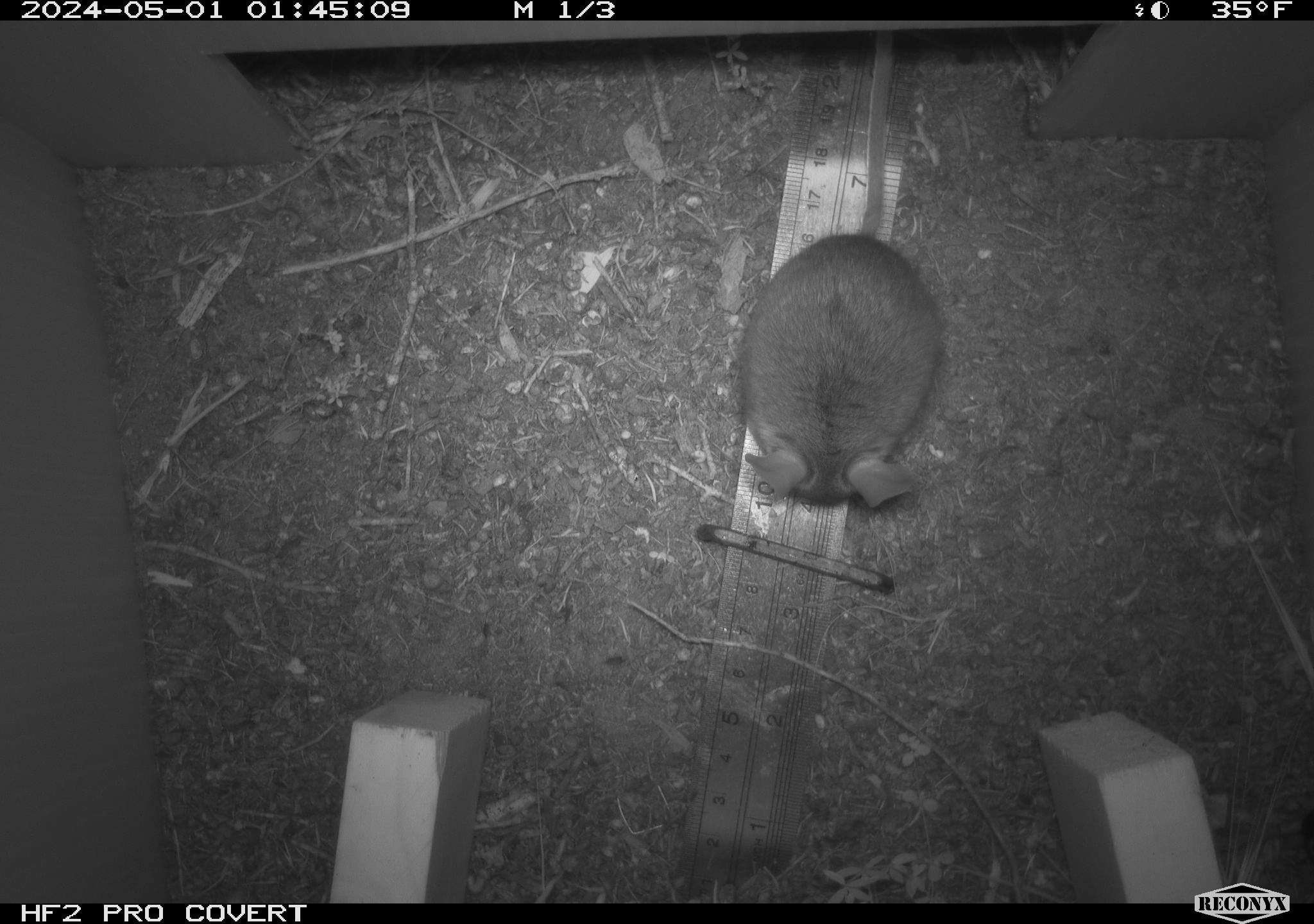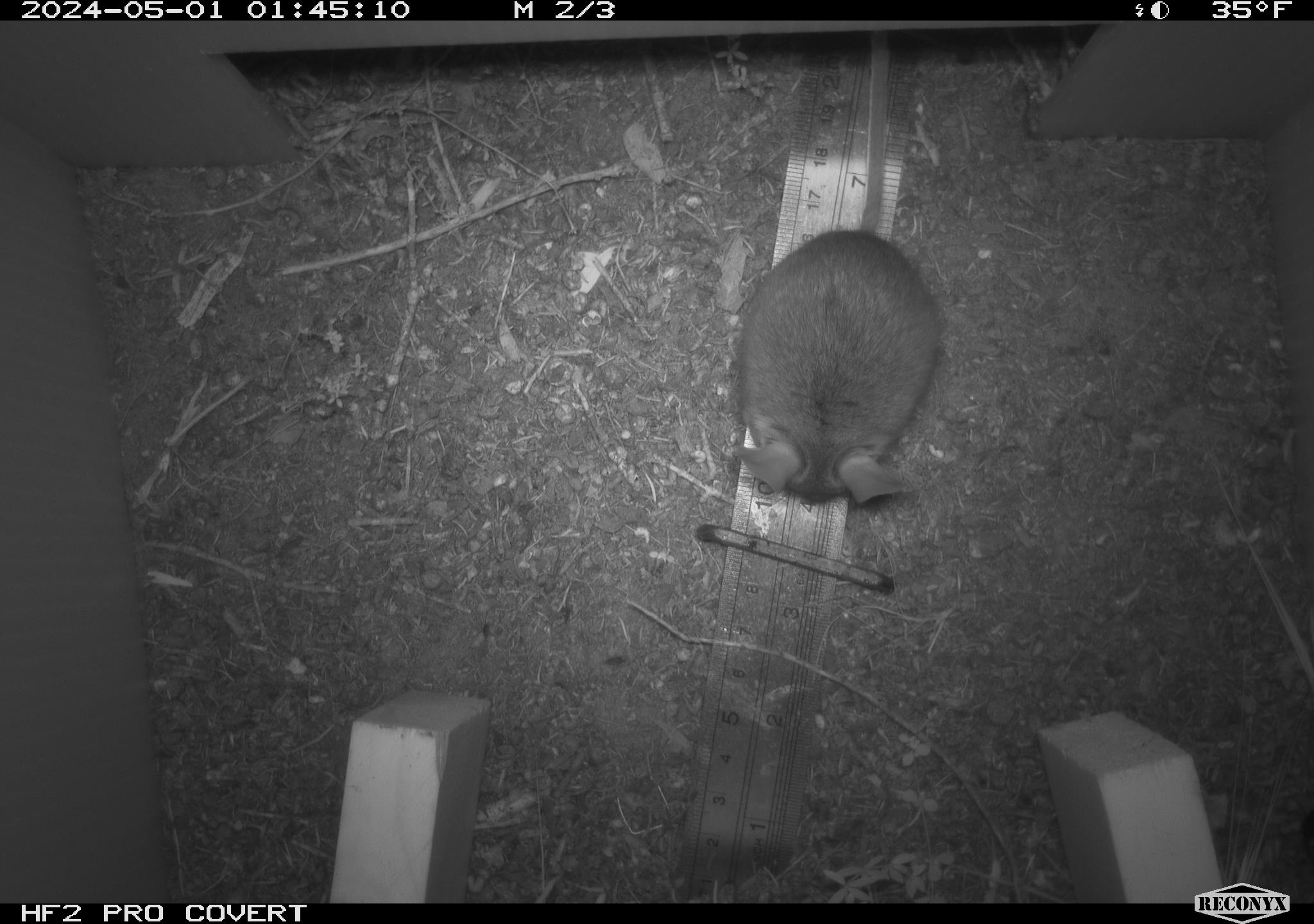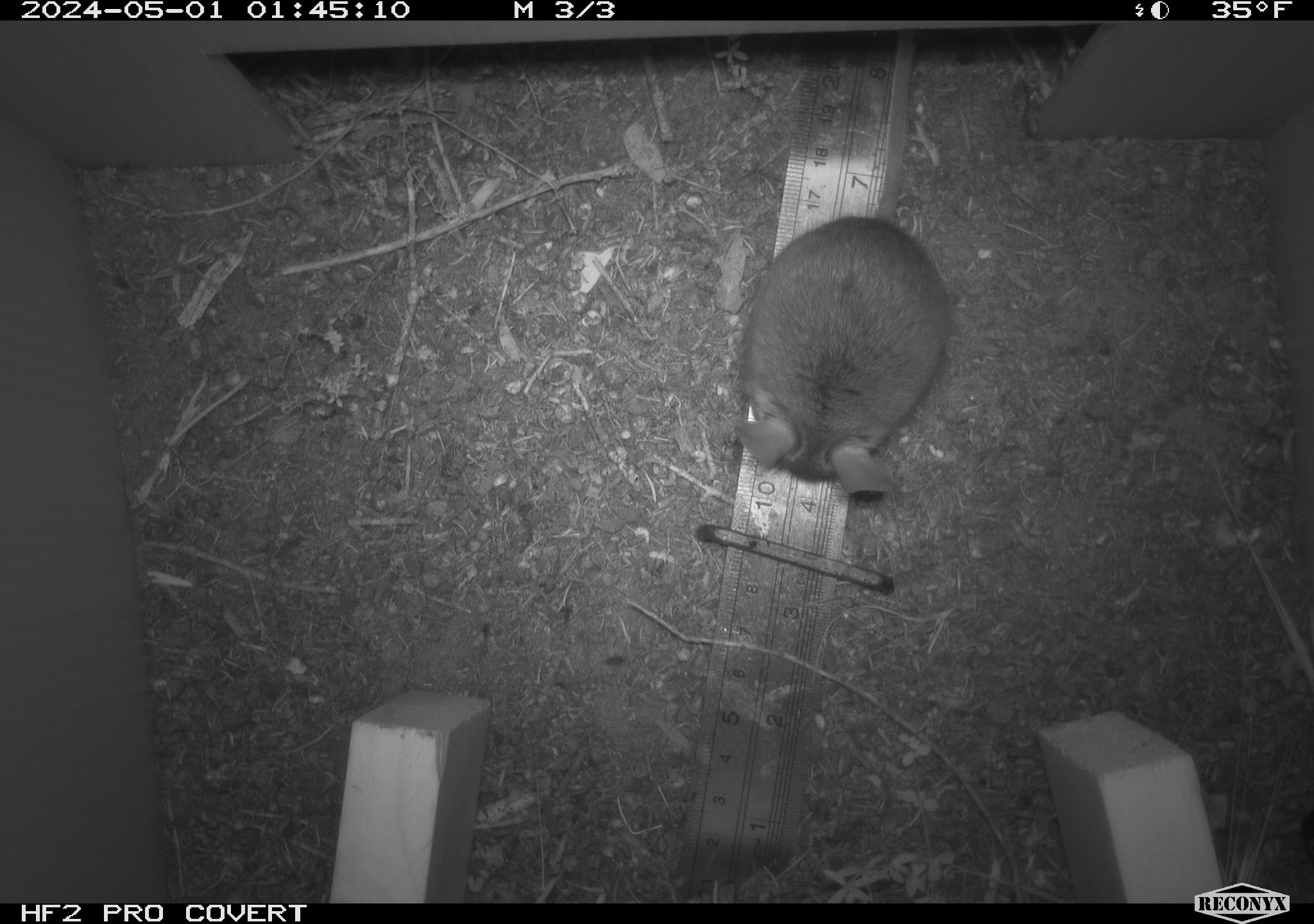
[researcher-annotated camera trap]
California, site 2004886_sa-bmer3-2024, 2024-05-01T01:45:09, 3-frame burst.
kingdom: Animalia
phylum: Chordata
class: Mammalia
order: Rodentia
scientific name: Rodentia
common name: mouse species